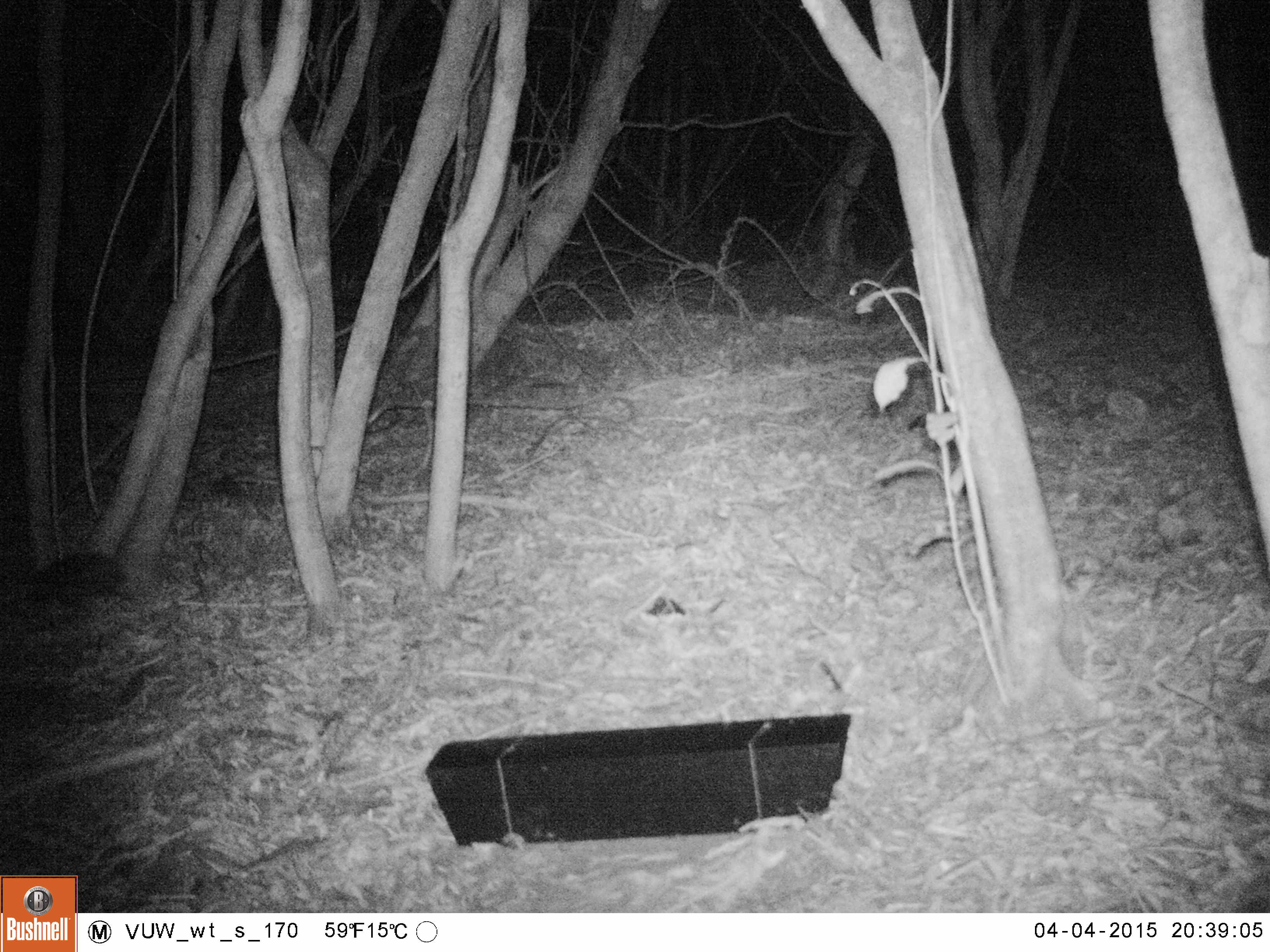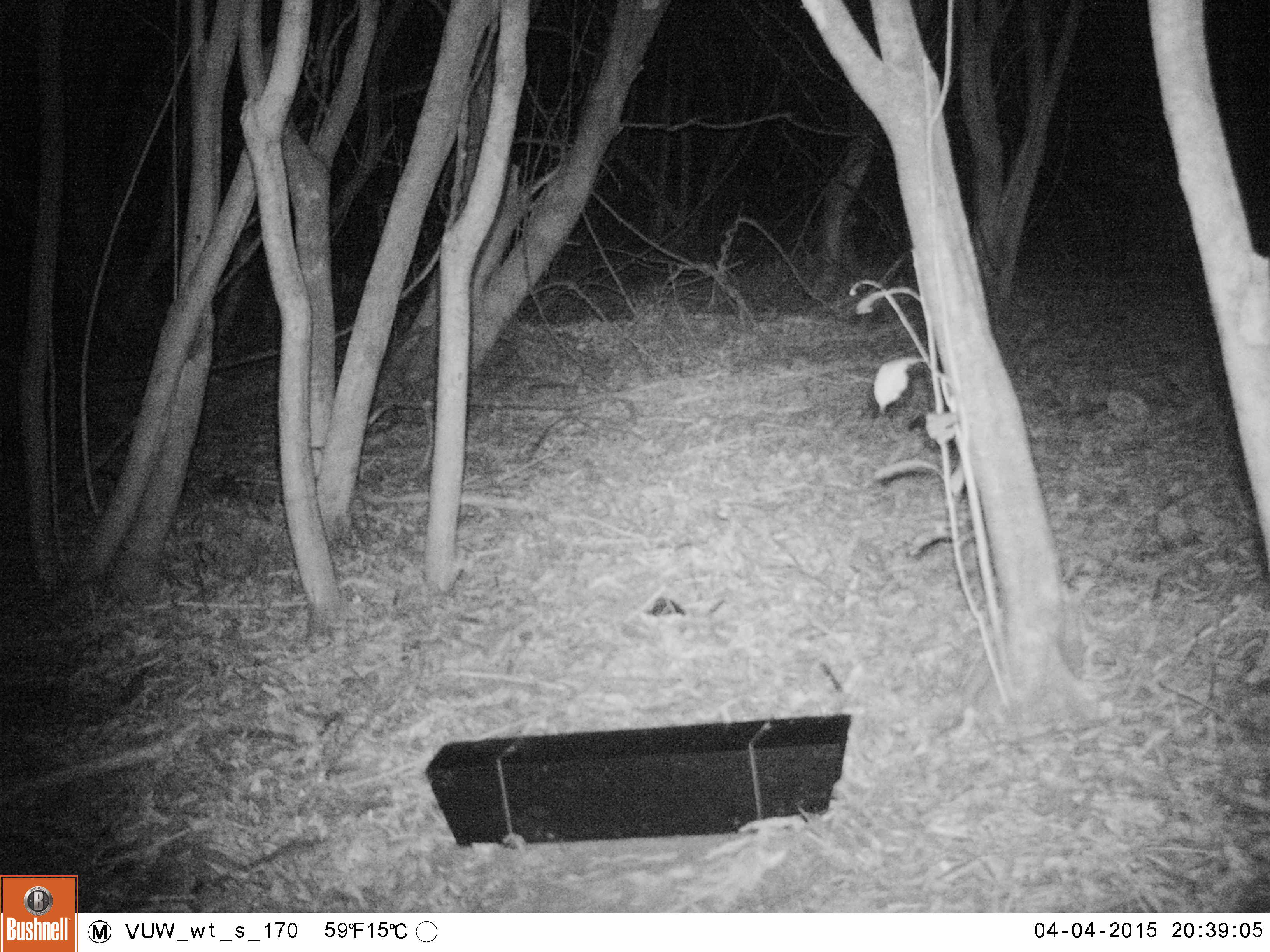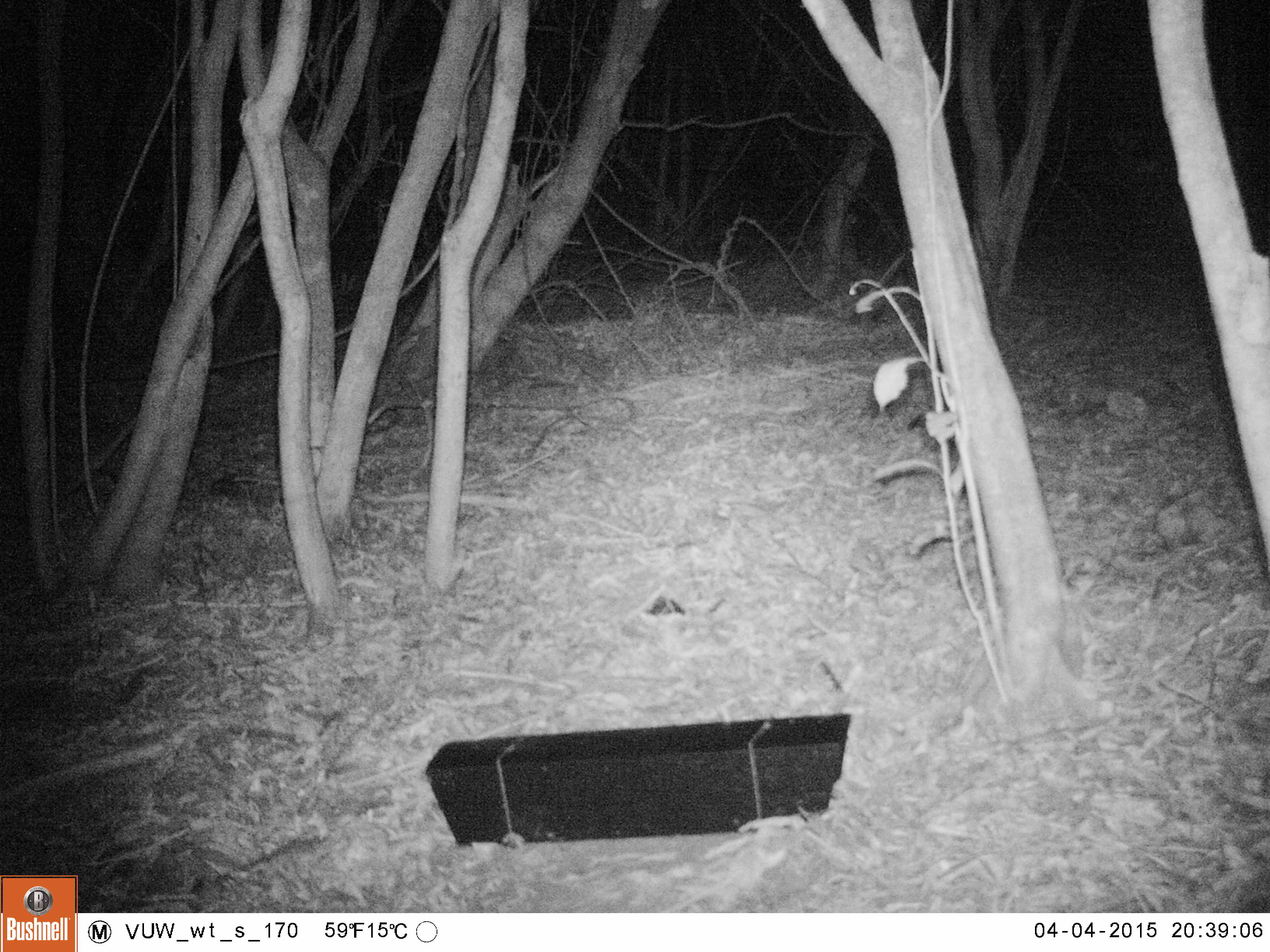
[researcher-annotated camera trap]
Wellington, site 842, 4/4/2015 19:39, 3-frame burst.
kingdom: Animalia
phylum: Chordata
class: Mammalia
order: Eulipotyphla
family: Erinaceidae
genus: Erinaceus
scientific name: Erinaceus europaeus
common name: hedgehog